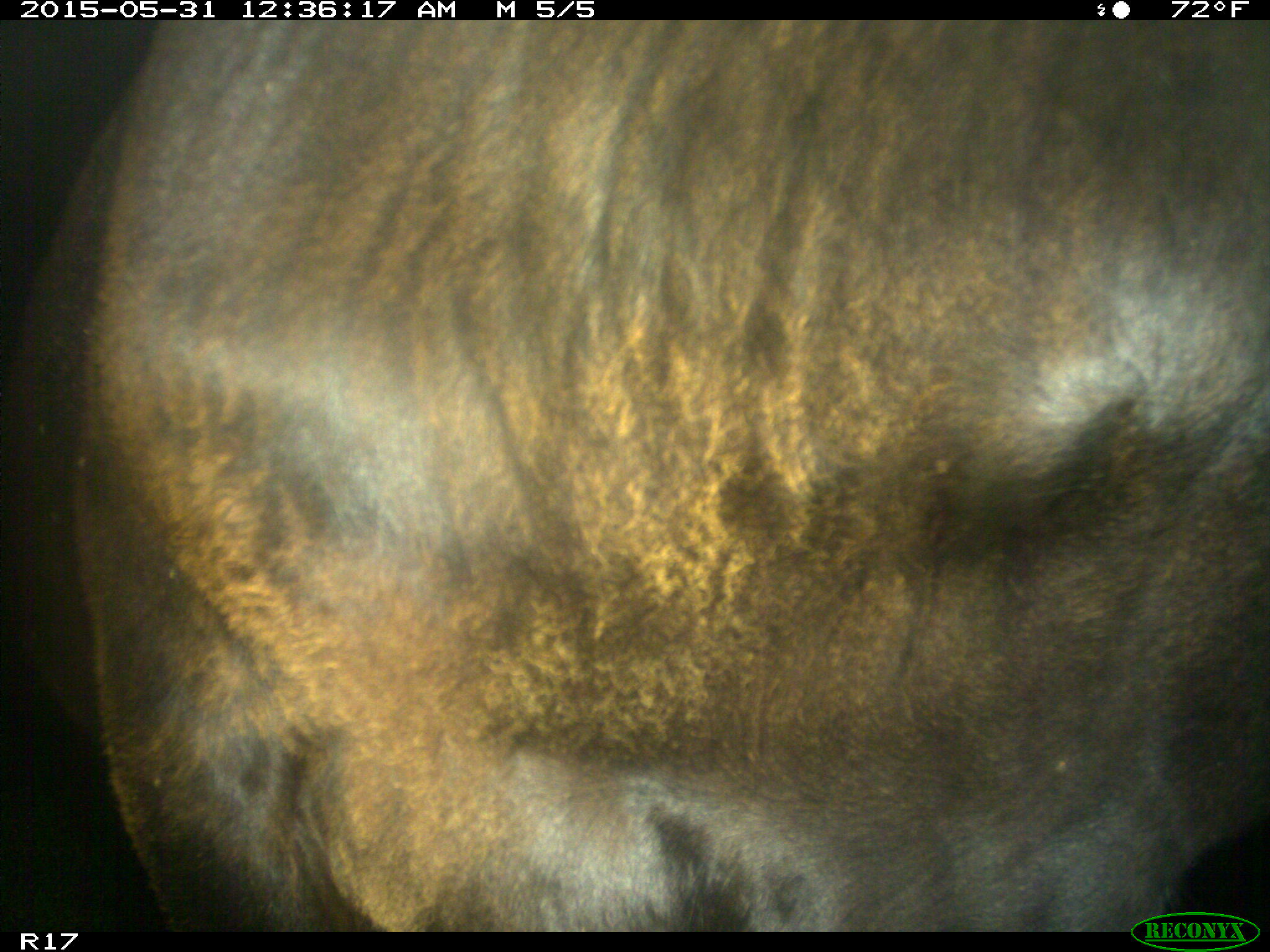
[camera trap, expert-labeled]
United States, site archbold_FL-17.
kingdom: Animalia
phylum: Chordata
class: Mammalia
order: Artiodactyla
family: Bovidae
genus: Bos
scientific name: Bos taurus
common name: domestic cow